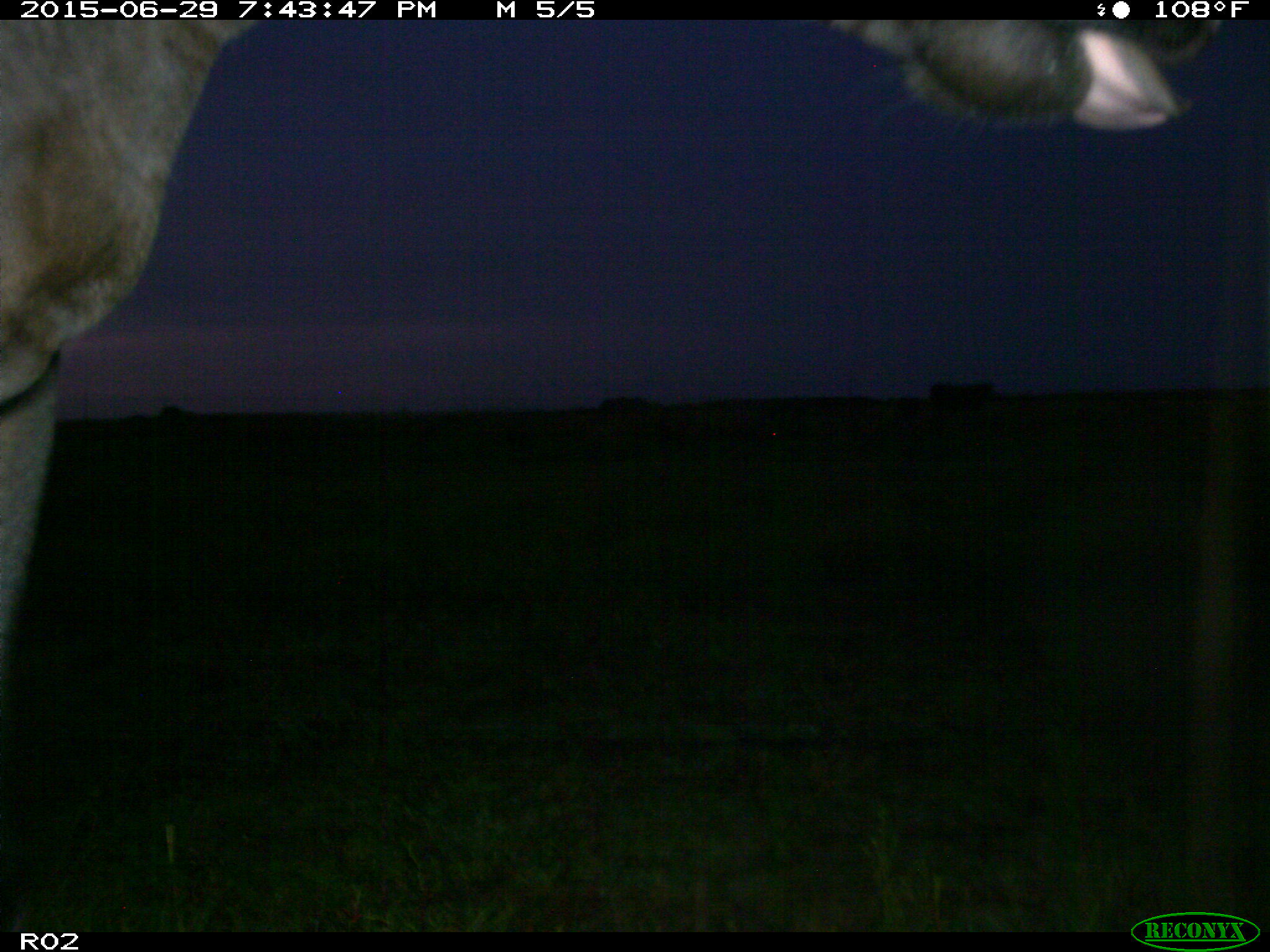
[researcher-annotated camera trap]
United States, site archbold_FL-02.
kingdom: Animalia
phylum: Chordata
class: Mammalia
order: Artiodactyla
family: Bovidae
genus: Bos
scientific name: Bos taurus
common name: domestic cow